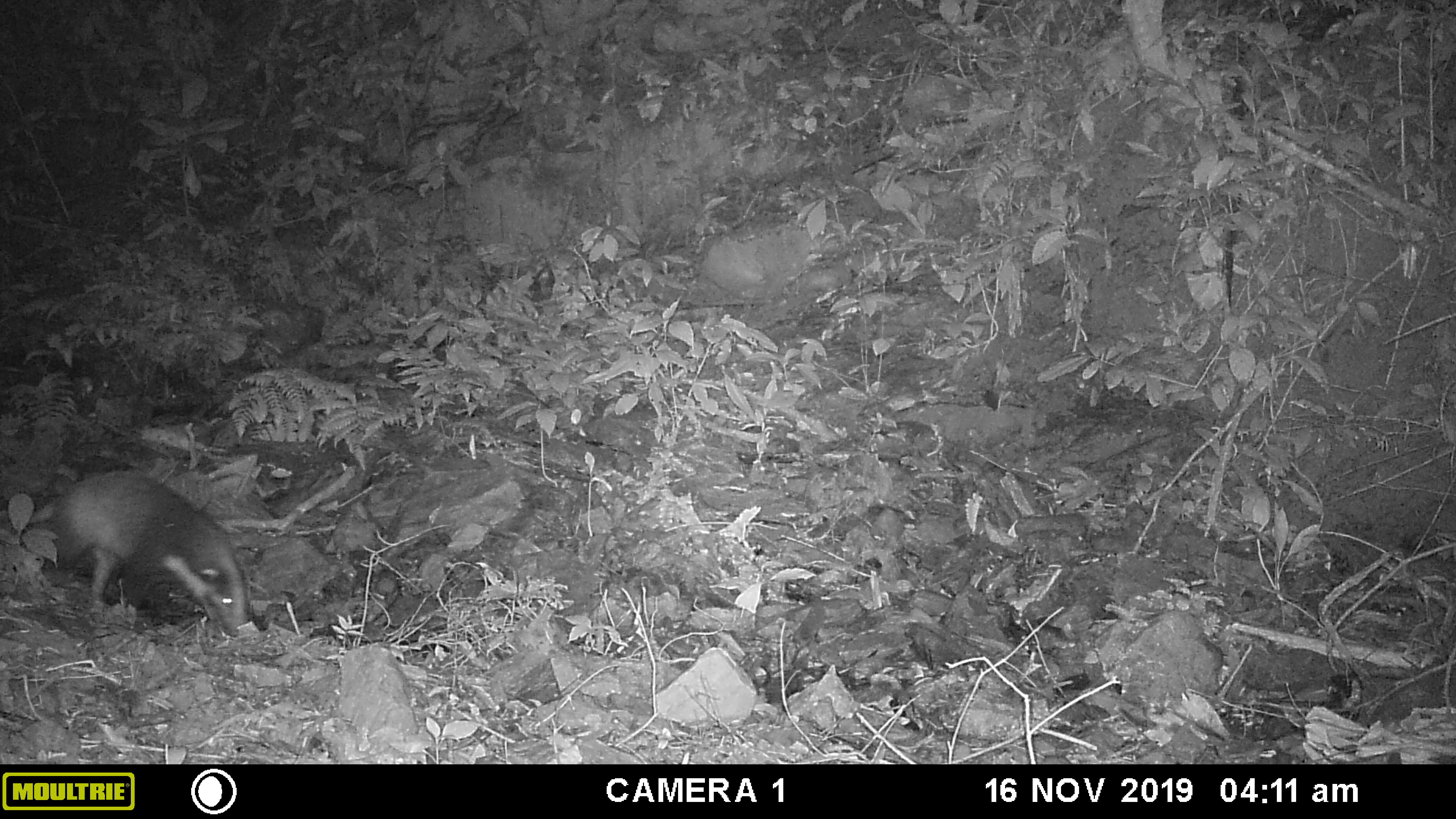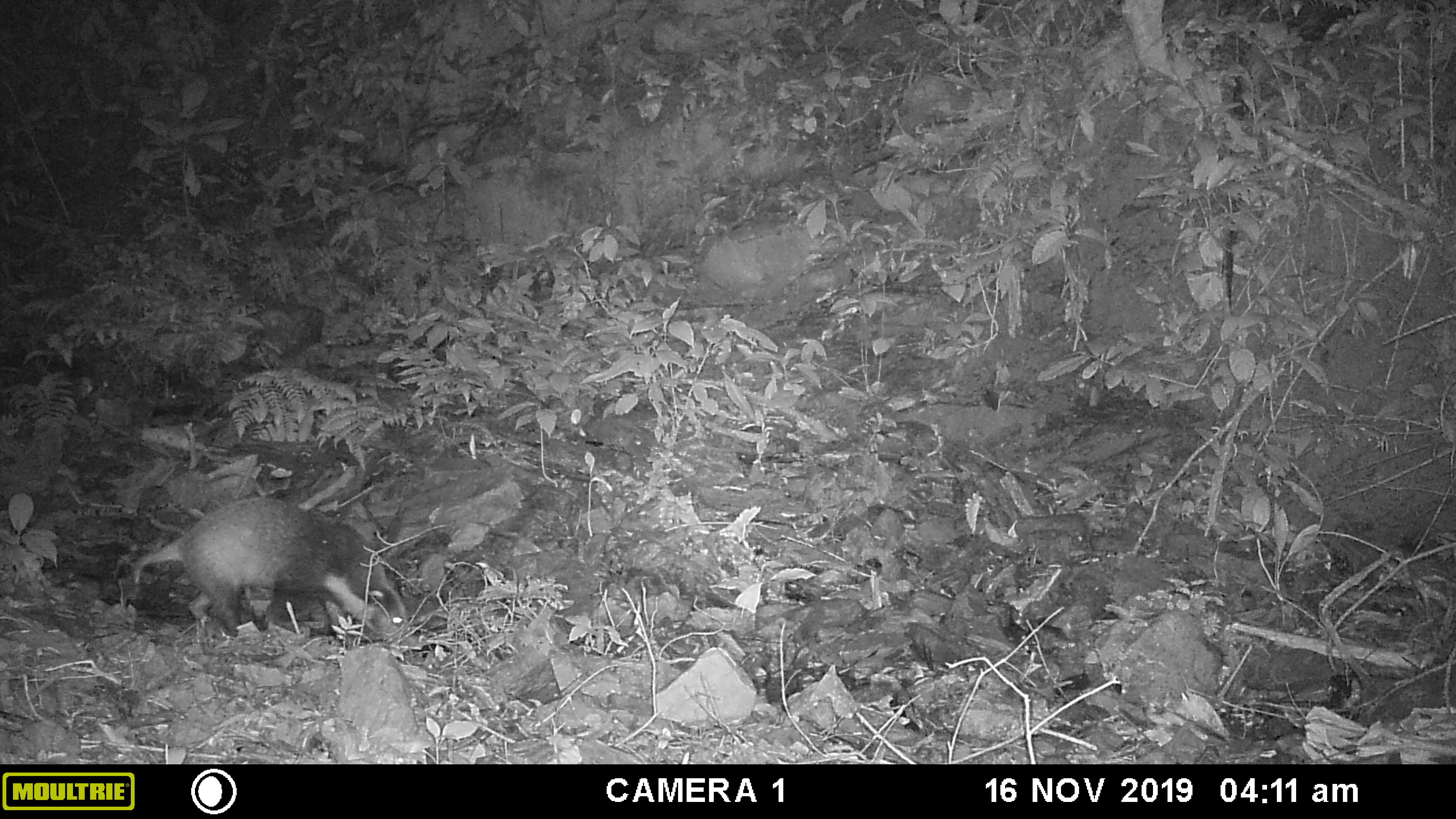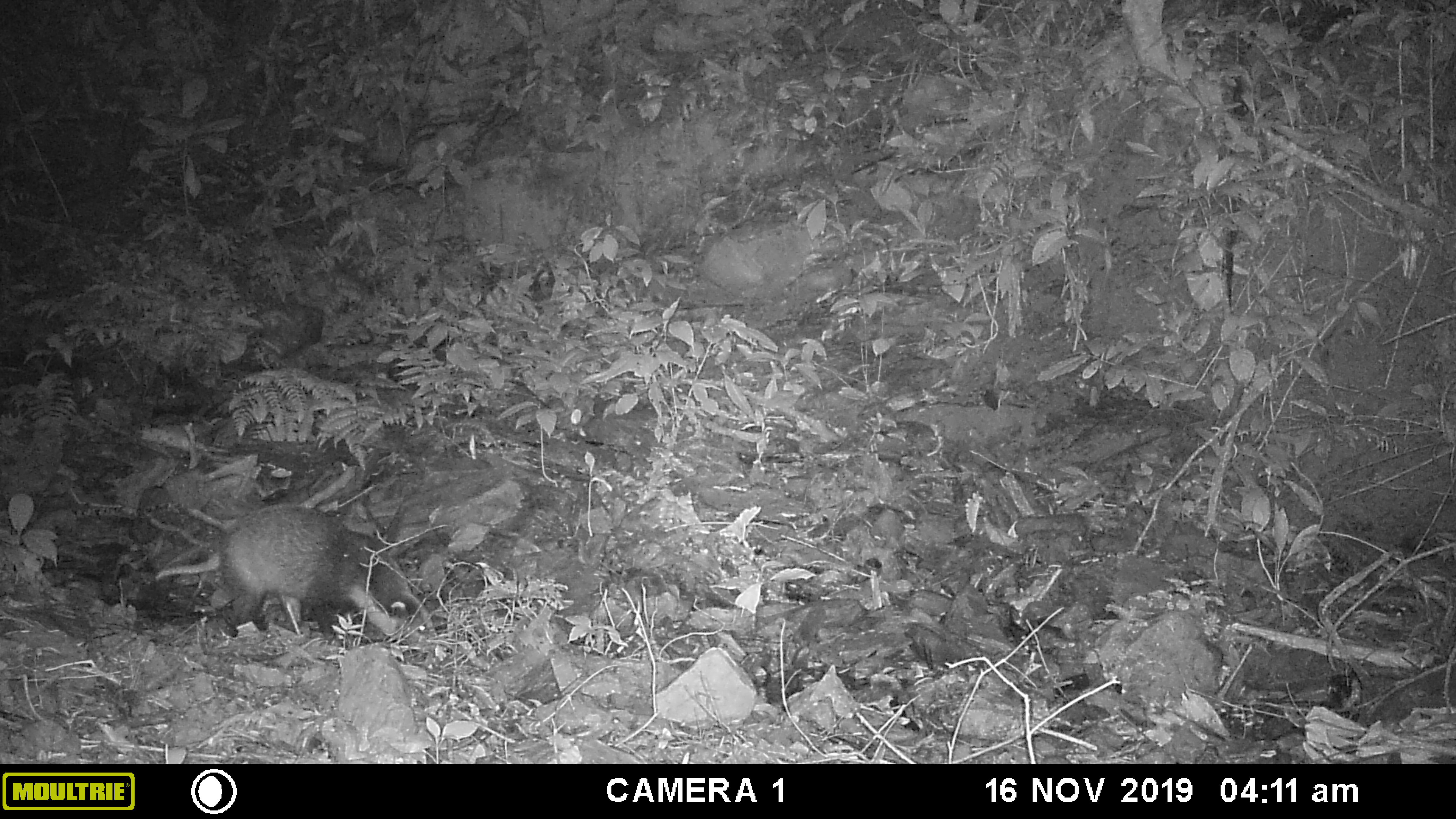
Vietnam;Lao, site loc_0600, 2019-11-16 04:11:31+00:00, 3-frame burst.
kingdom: Animalia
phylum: Chordata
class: Mammalia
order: Carnivora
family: Mustelidae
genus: Arctonyx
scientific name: Arctonyx collaris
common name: hog badger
Hog badger (Arctonyx collaris). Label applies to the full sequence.